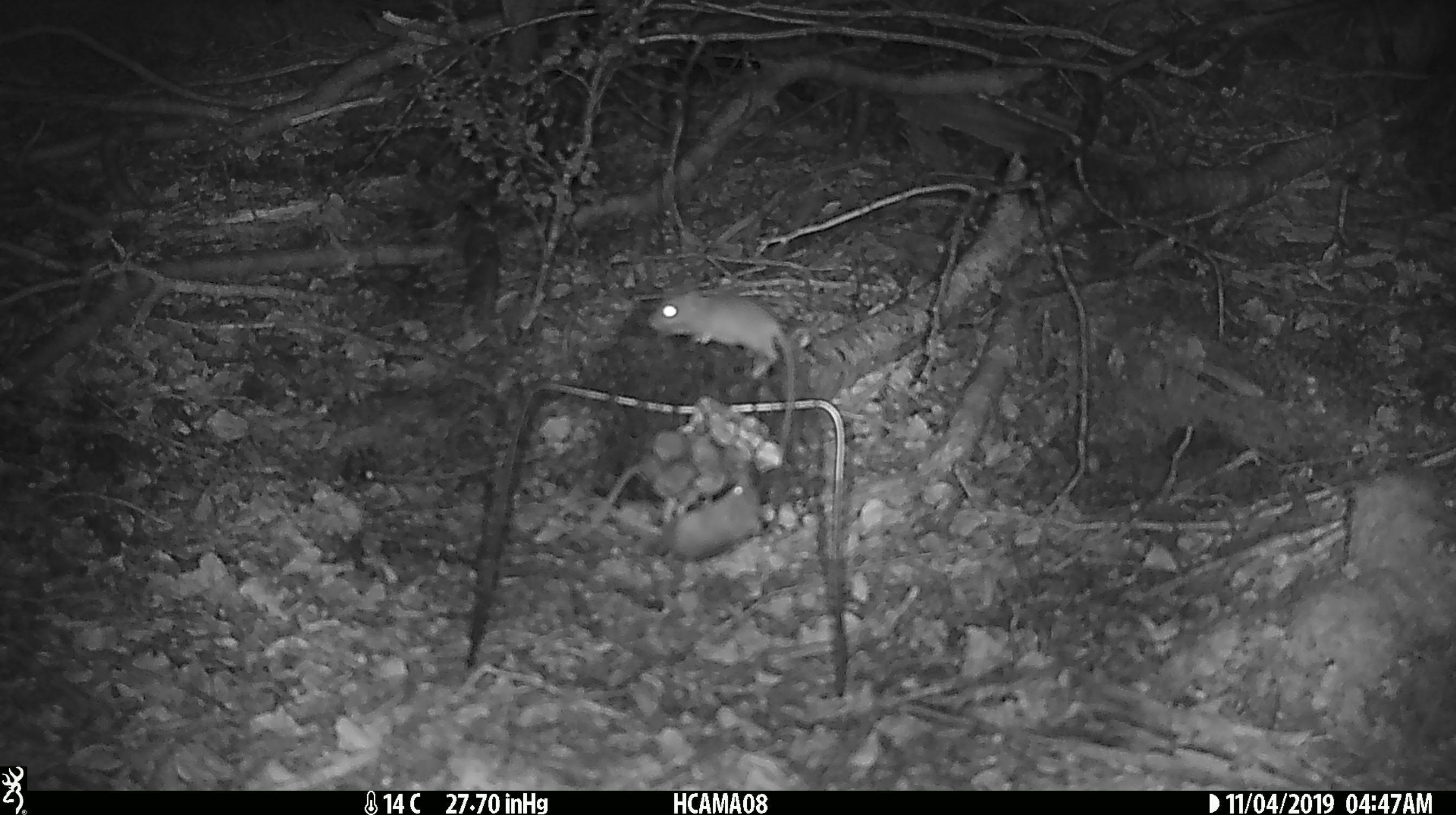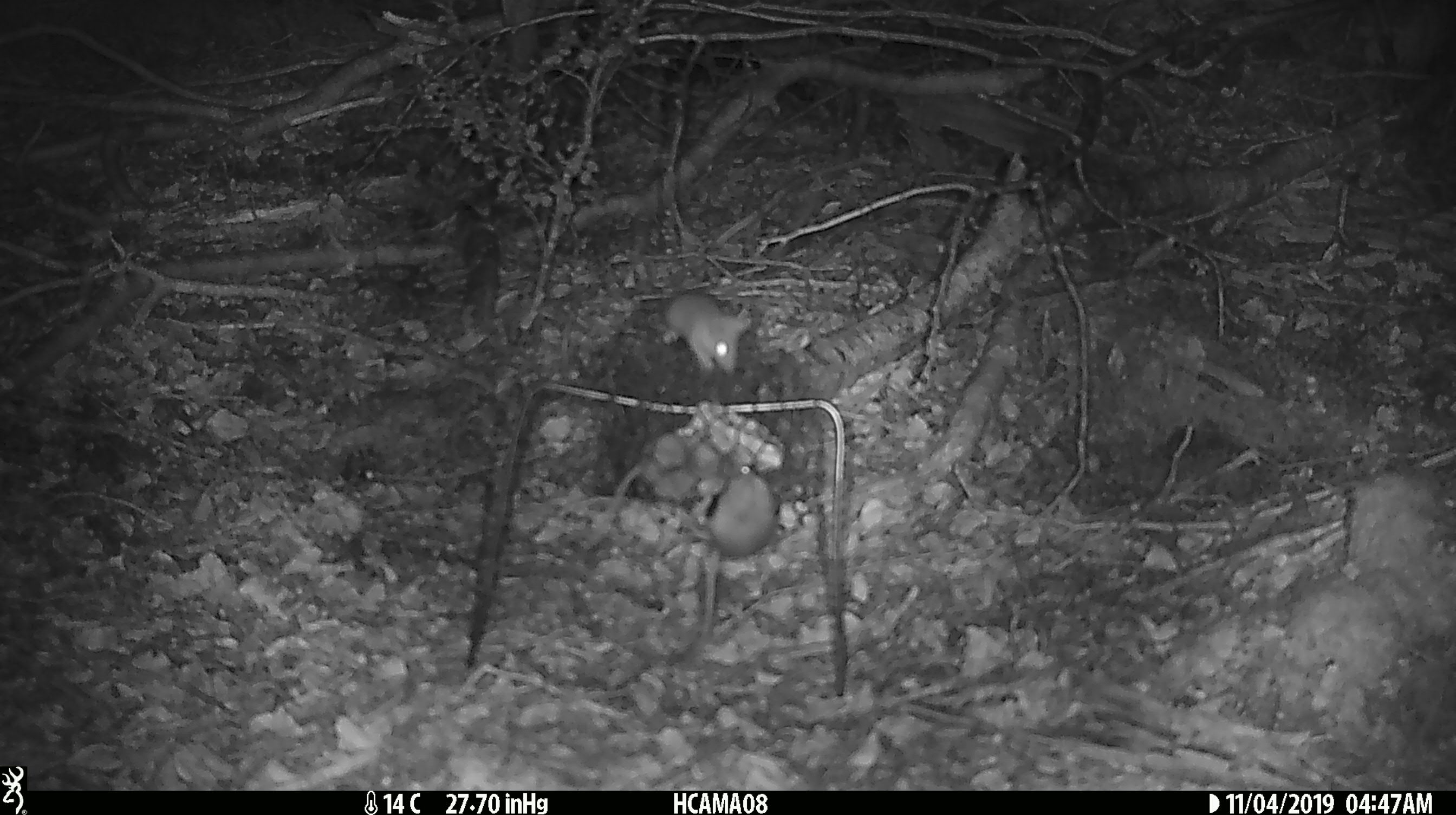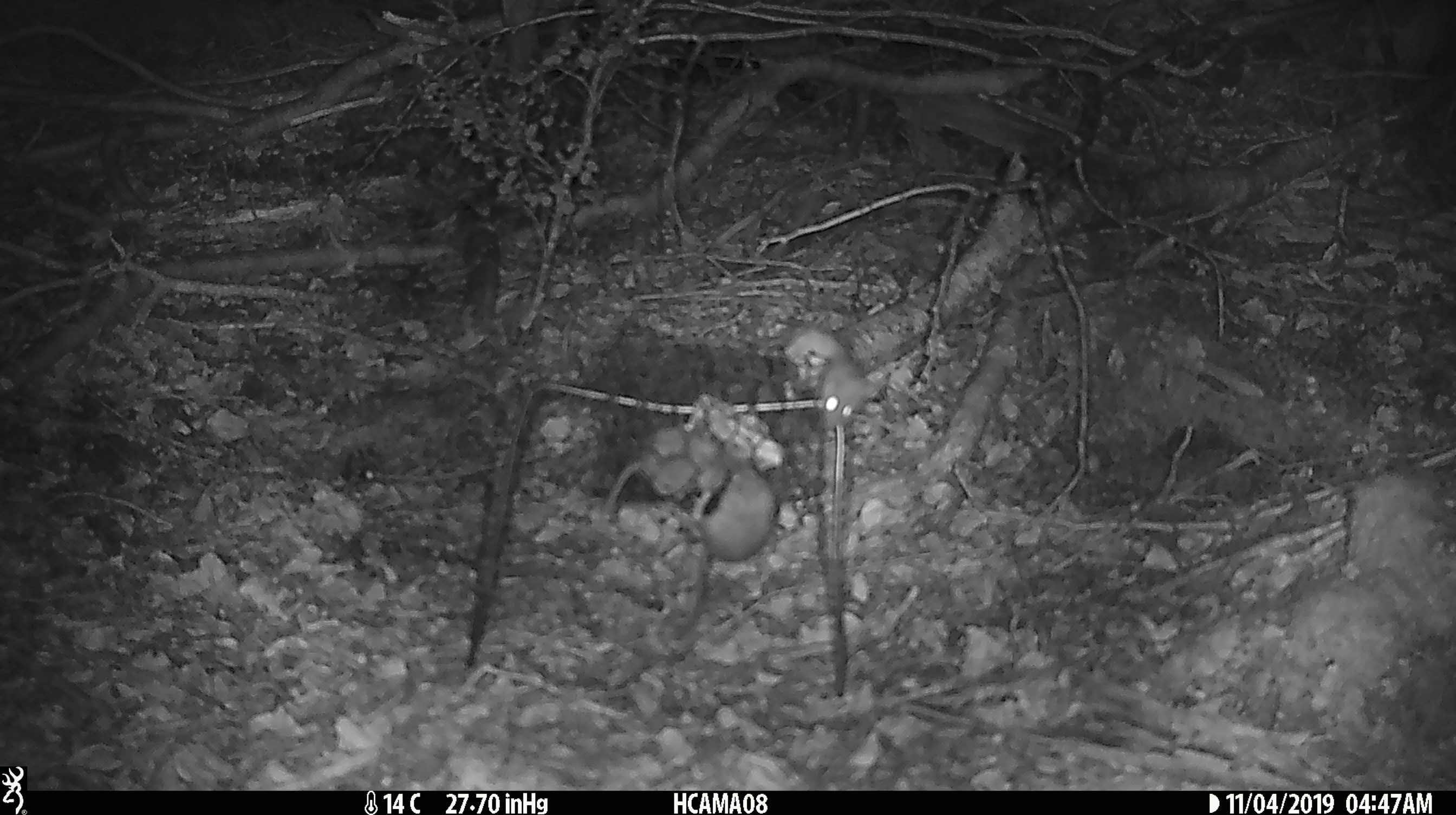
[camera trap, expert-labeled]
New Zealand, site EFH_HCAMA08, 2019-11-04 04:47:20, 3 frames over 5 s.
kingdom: Animalia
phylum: Chordata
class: Mammalia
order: Rodentia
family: Muridae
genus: Mus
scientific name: Mus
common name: mouse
Mouse (Mus).